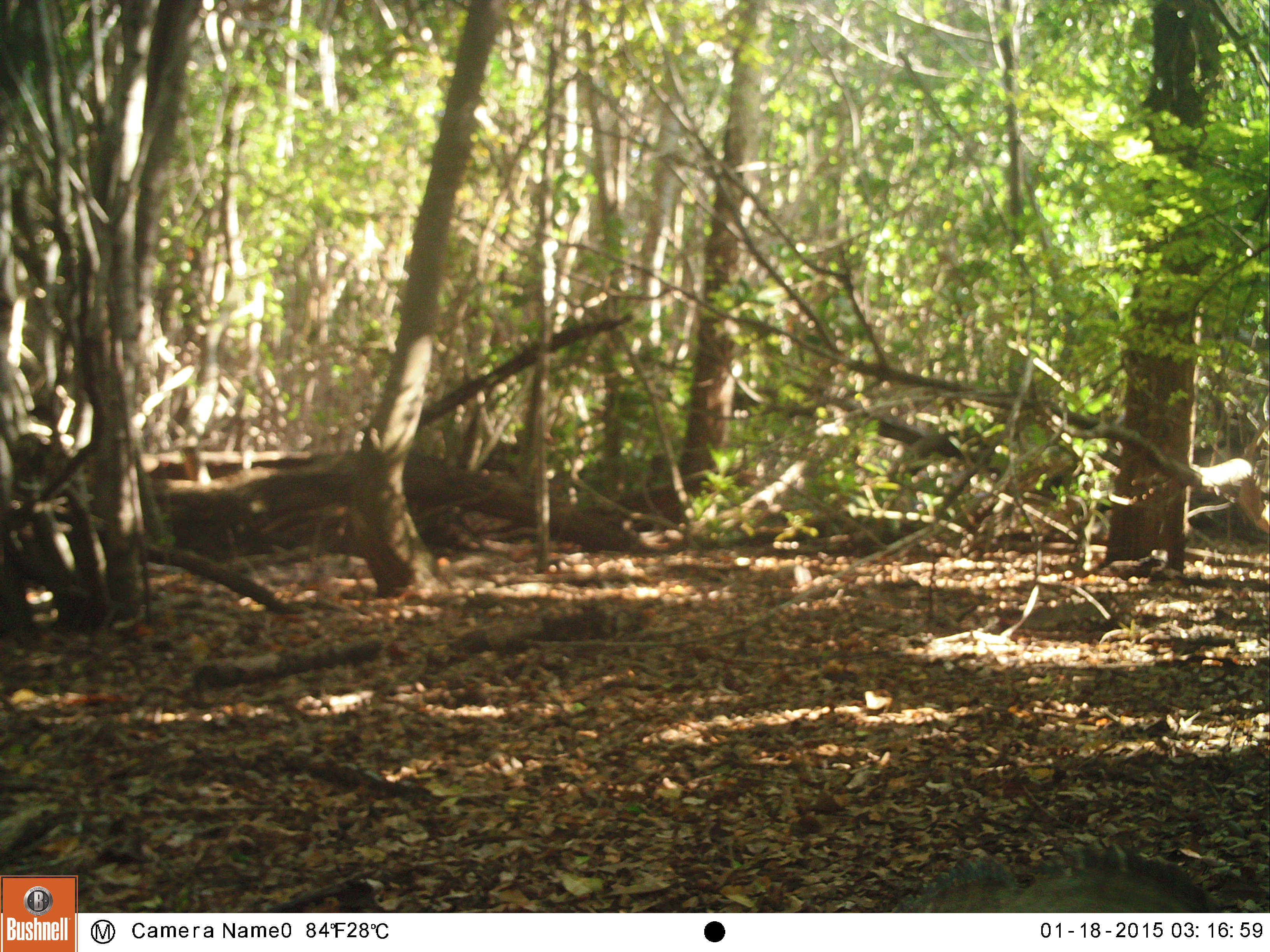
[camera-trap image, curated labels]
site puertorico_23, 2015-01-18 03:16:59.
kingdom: Animalia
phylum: Chordata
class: Reptilia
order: Squamata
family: Iguanidae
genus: Iguana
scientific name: Iguana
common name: typical iguanas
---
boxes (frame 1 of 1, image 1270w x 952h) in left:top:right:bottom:
iguana: 893:843:1234:910